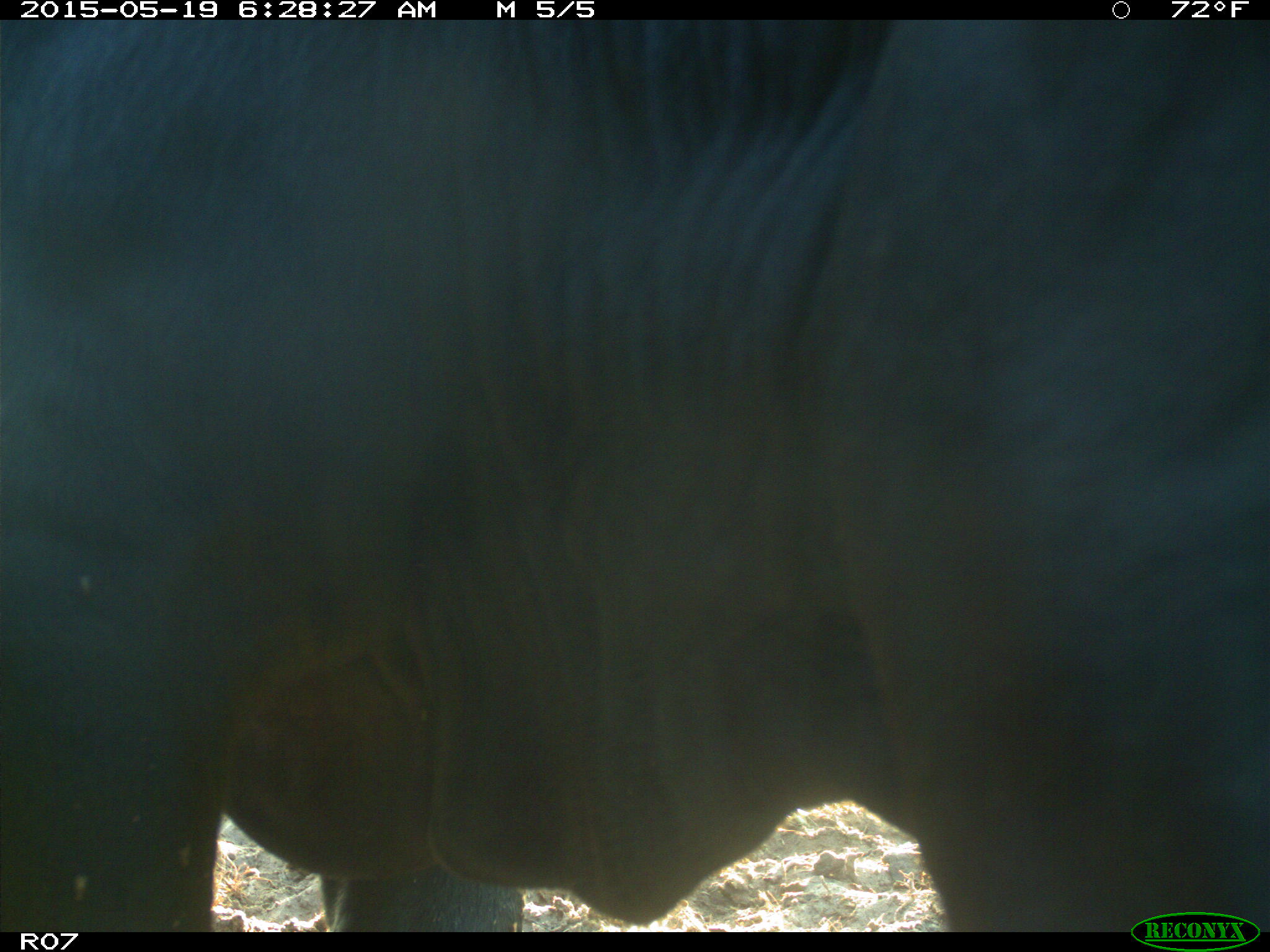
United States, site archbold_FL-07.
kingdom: Animalia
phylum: Chordata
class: Mammalia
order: Artiodactyla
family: Bovidae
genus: Bos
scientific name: Bos taurus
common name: domestic cow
Bos taurus (domestic cow).